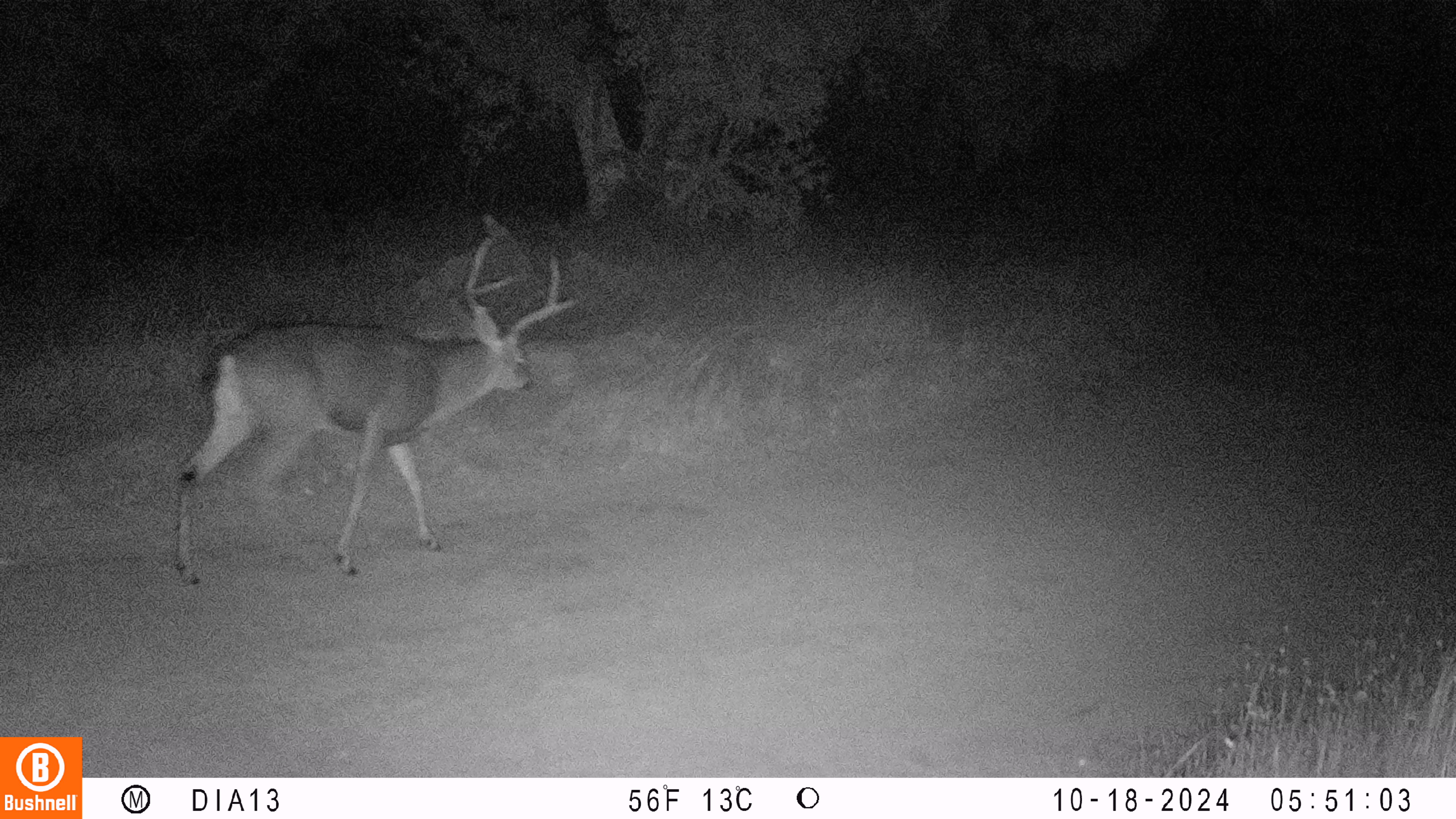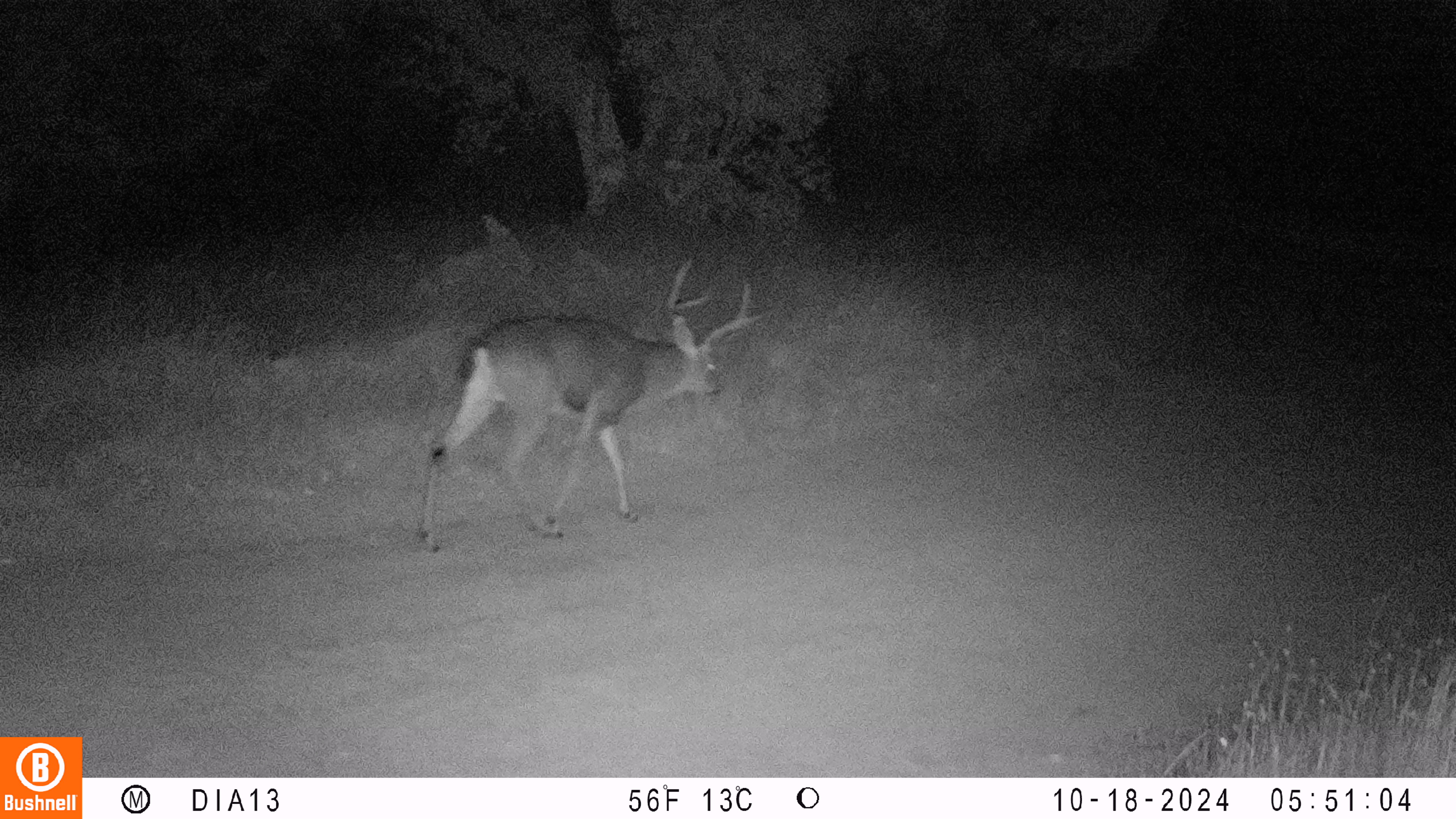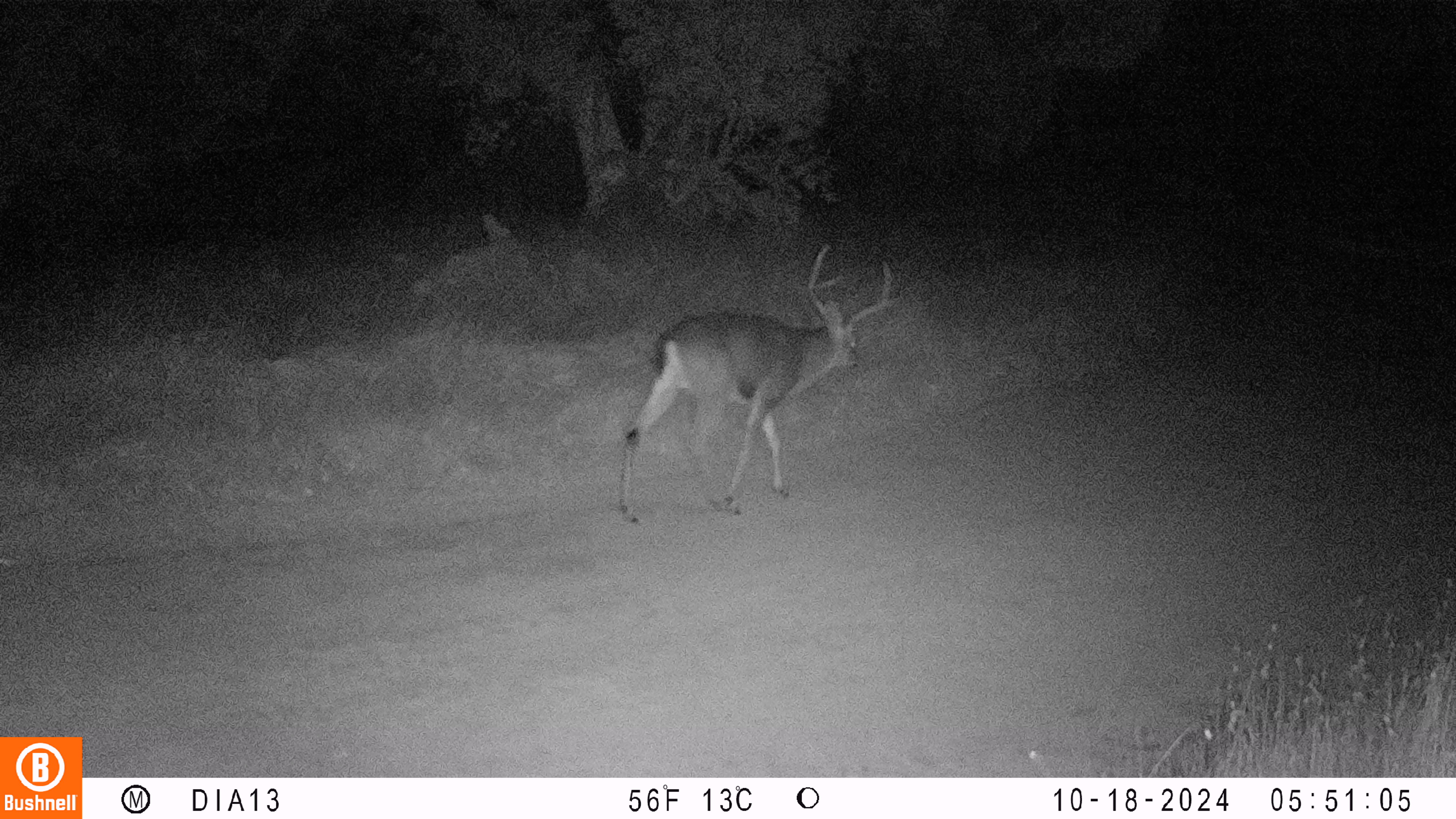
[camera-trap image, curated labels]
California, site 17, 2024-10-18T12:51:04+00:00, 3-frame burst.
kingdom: Animalia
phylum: Chordata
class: Mammalia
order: Artiodactyla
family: Cervidae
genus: Odocoileus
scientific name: Odocoileus hemionus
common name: mule deer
Mule deer (Odocoileus hemionus).